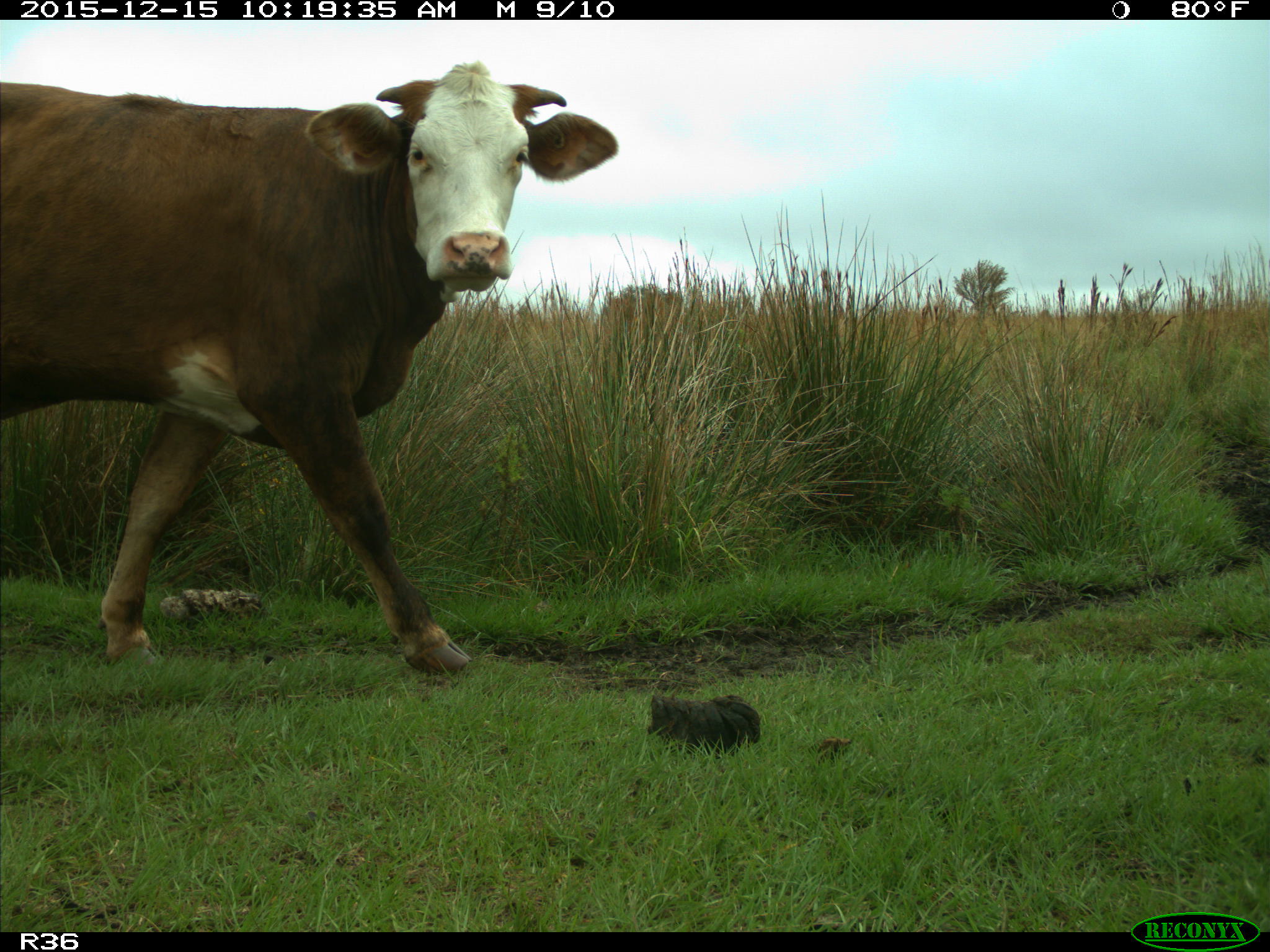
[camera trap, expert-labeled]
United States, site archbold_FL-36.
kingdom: Animalia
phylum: Chordata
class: Mammalia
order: Artiodactyla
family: Bovidae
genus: Bos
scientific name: Bos taurus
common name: domestic cow